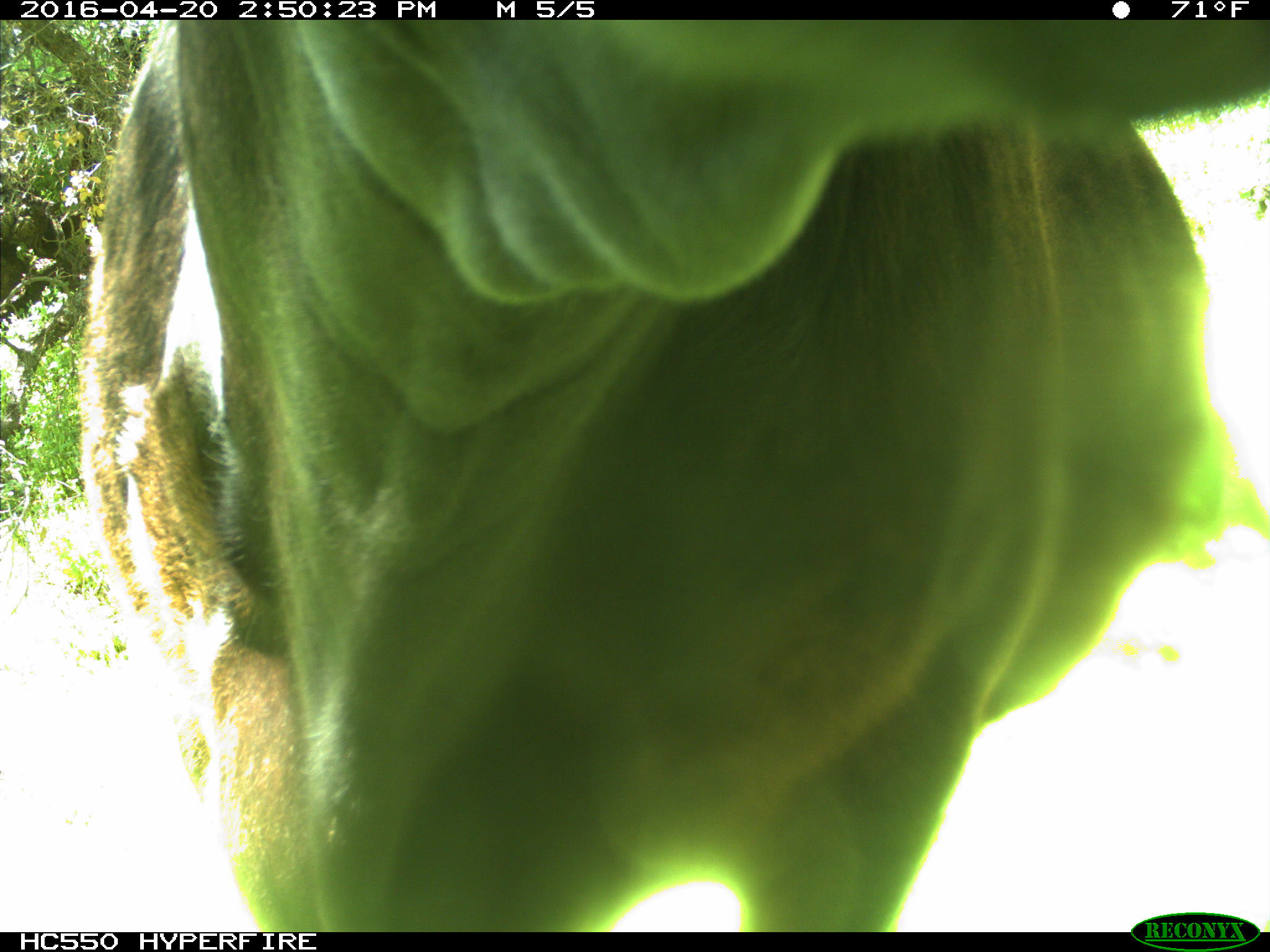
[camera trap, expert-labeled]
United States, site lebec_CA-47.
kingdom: Animalia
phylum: Chordata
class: Mammalia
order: Artiodactyla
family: Bovidae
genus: Bos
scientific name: Bos taurus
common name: domestic cow